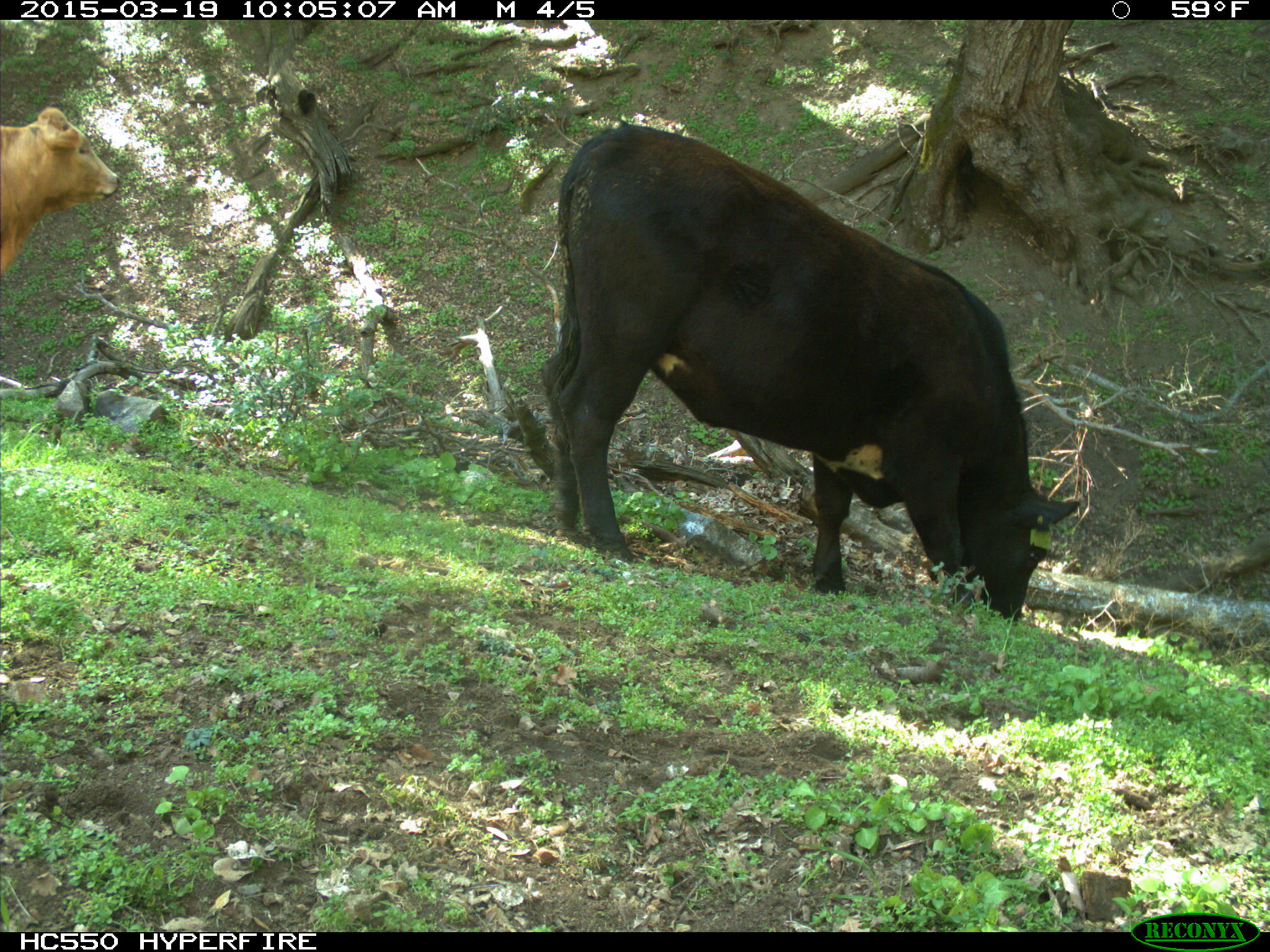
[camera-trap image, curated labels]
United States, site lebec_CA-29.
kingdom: Animalia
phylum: Chordata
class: Mammalia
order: Artiodactyla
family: Bovidae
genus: Bos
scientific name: Bos taurus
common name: domestic cow